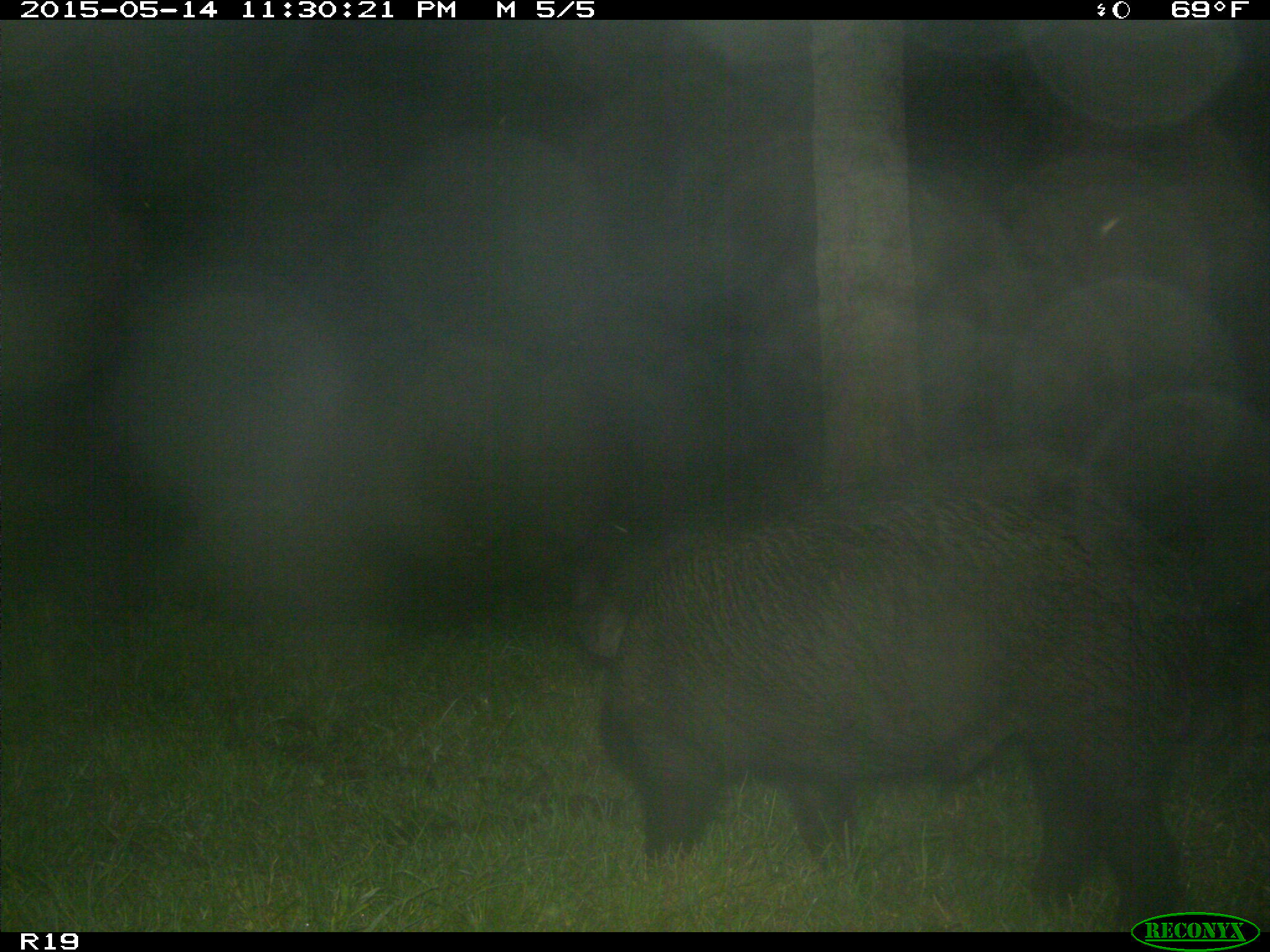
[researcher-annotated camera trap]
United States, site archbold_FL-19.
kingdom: Animalia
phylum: Chordata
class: Mammalia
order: Artiodactyla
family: Suidae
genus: Sus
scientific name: Sus scrofa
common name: wild boar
Sus scrofa (wild boar).